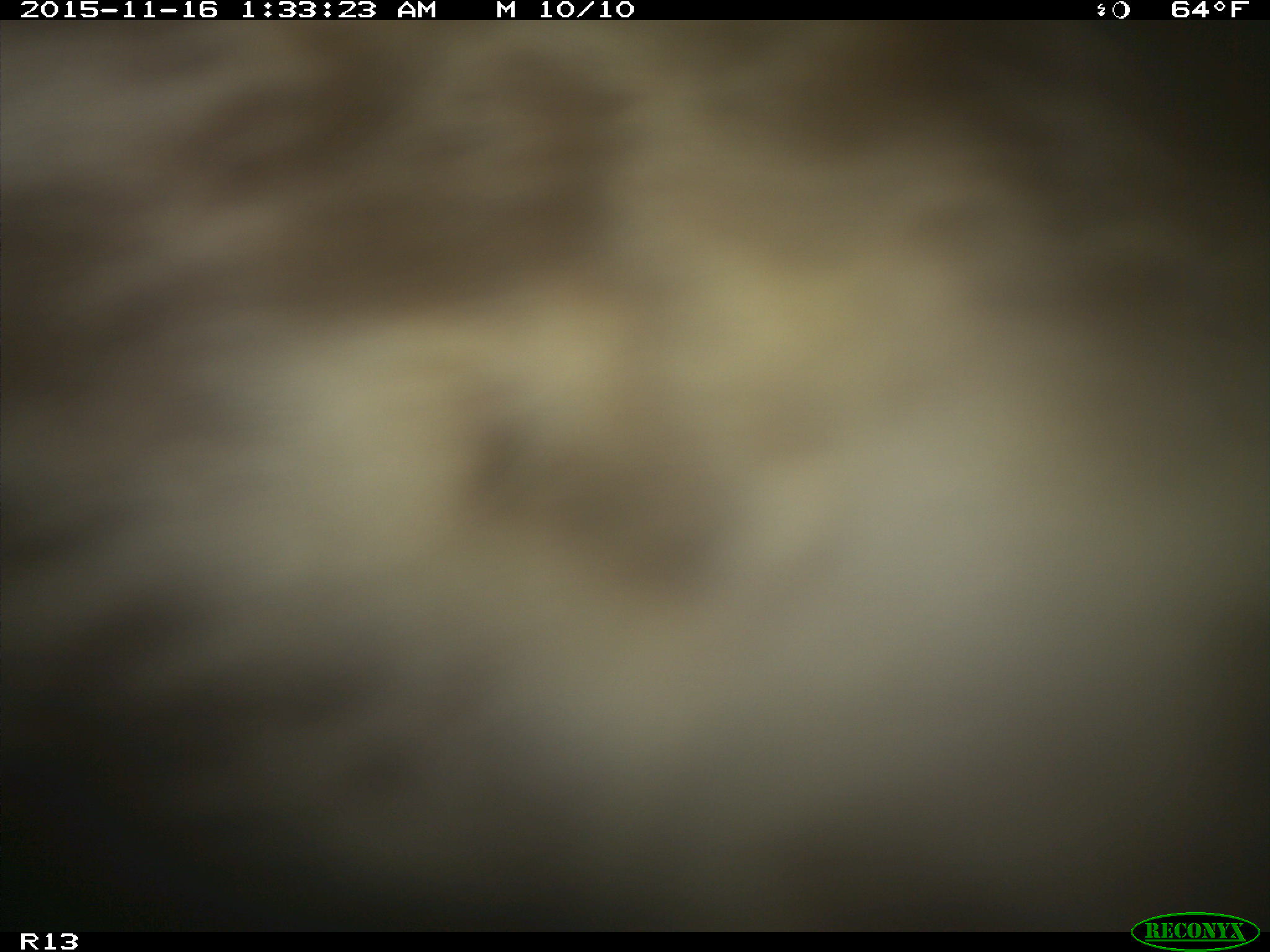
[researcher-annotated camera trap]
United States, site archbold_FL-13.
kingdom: Animalia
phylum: Chordata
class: Mammalia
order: Artiodactyla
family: Bovidae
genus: Bos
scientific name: Bos taurus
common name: domestic cow